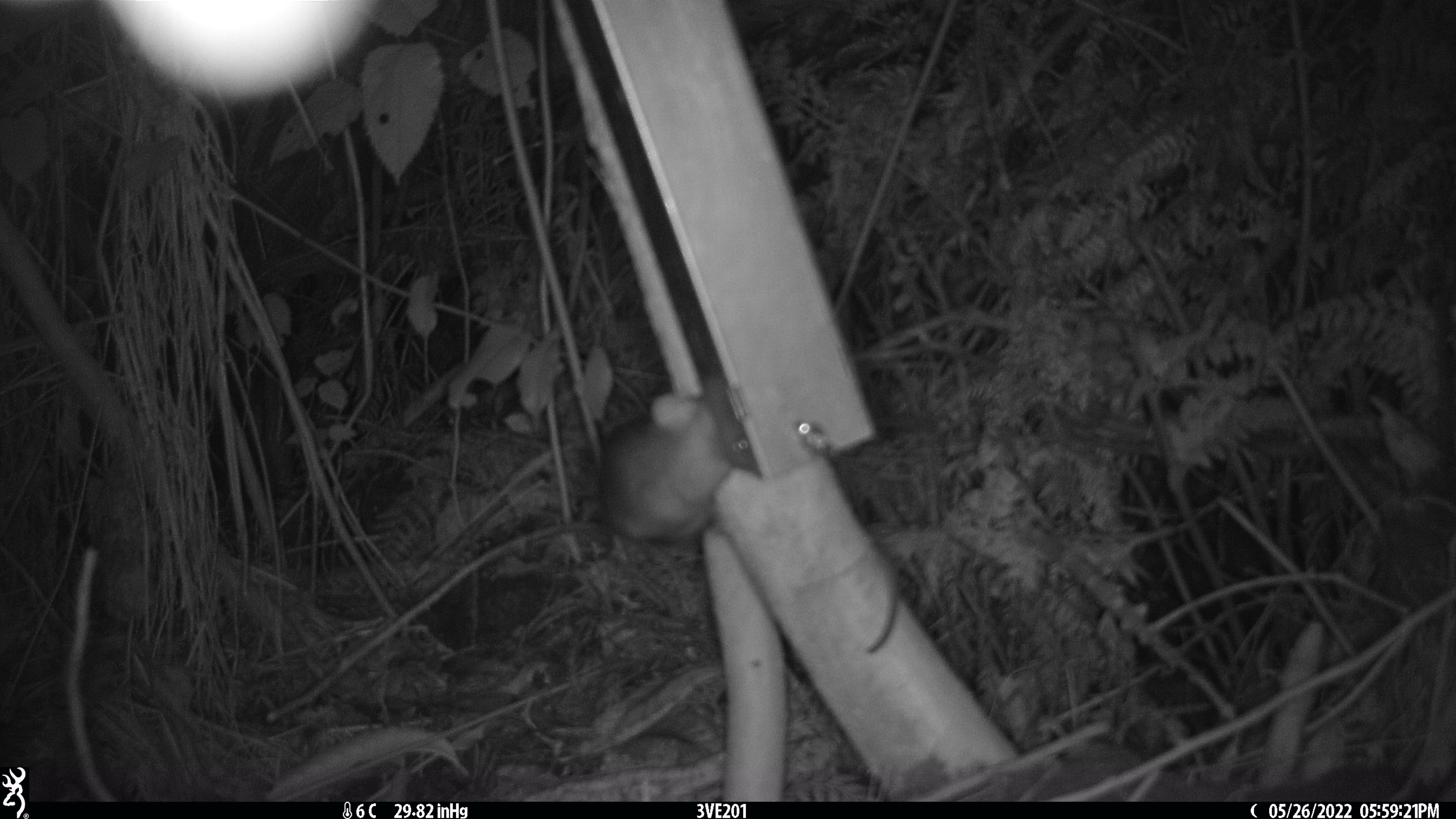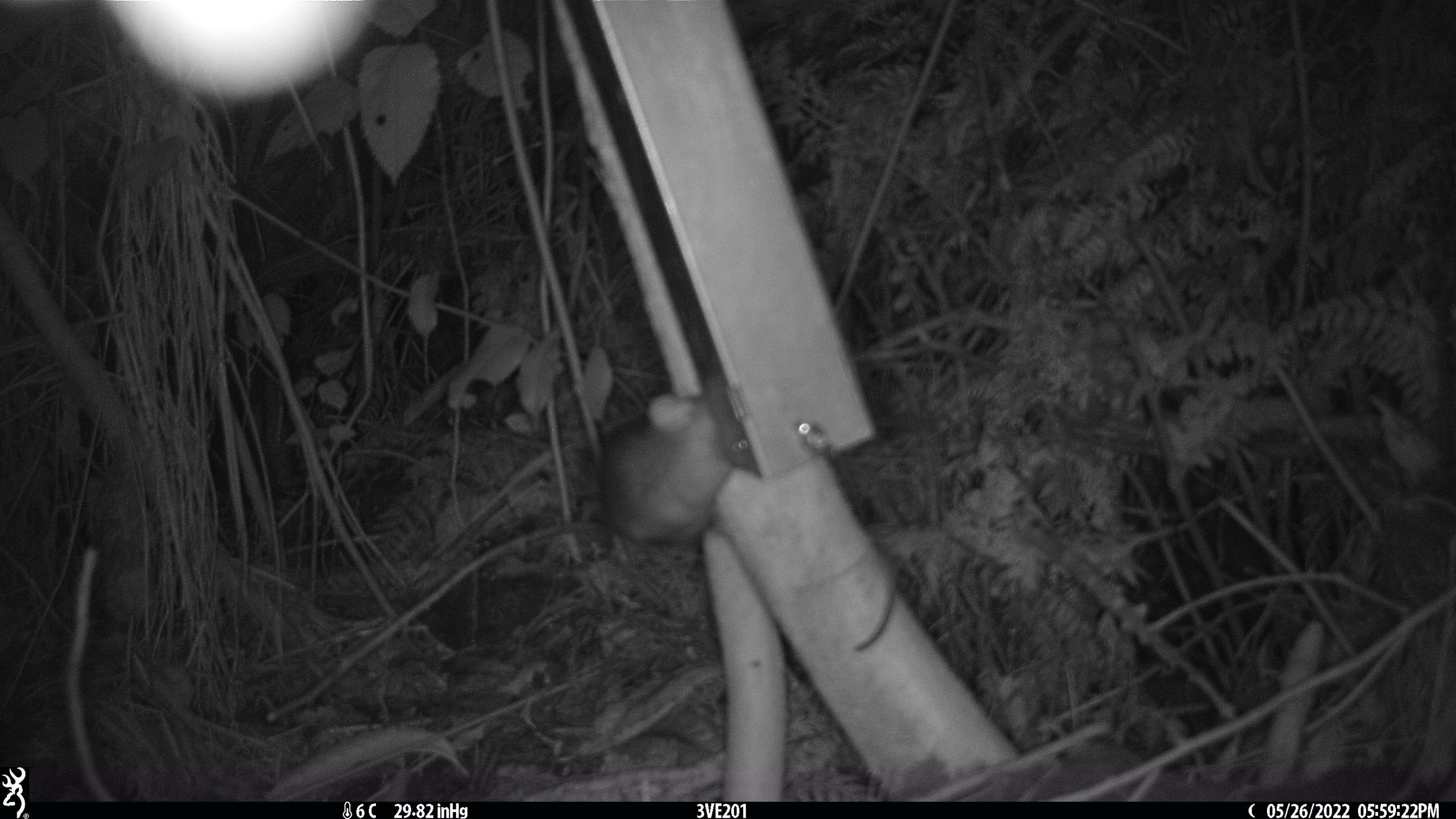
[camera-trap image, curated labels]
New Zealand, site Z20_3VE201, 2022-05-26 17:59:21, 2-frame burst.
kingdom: Animalia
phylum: Chordata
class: Mammalia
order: Rodentia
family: Muridae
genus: Rattus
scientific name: Rattus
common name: rat